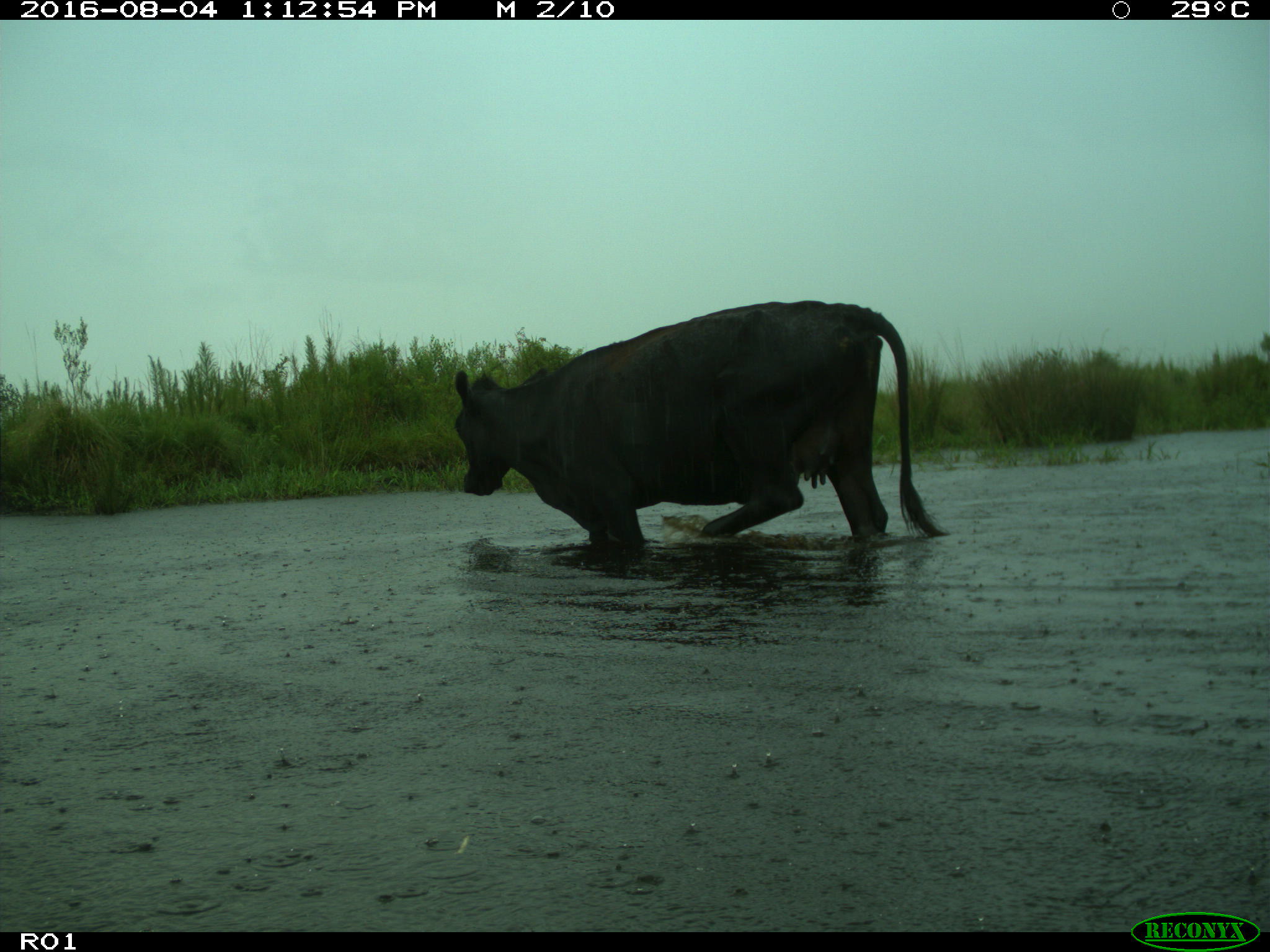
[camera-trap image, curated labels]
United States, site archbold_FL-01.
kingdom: Animalia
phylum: Chordata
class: Mammalia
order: Artiodactyla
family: Bovidae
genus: Bos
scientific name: Bos taurus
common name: domestic cow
Bos taurus (domestic cow).